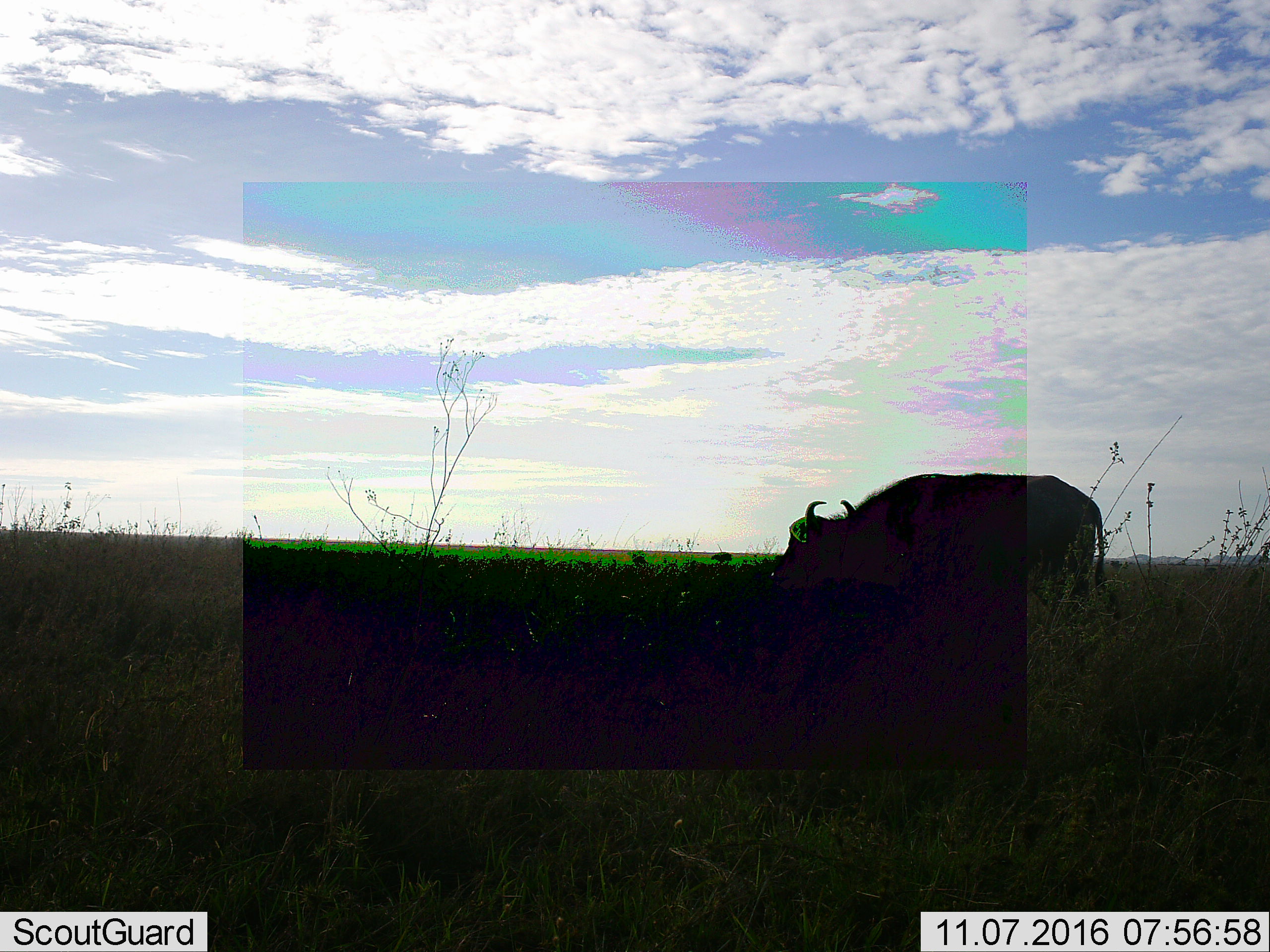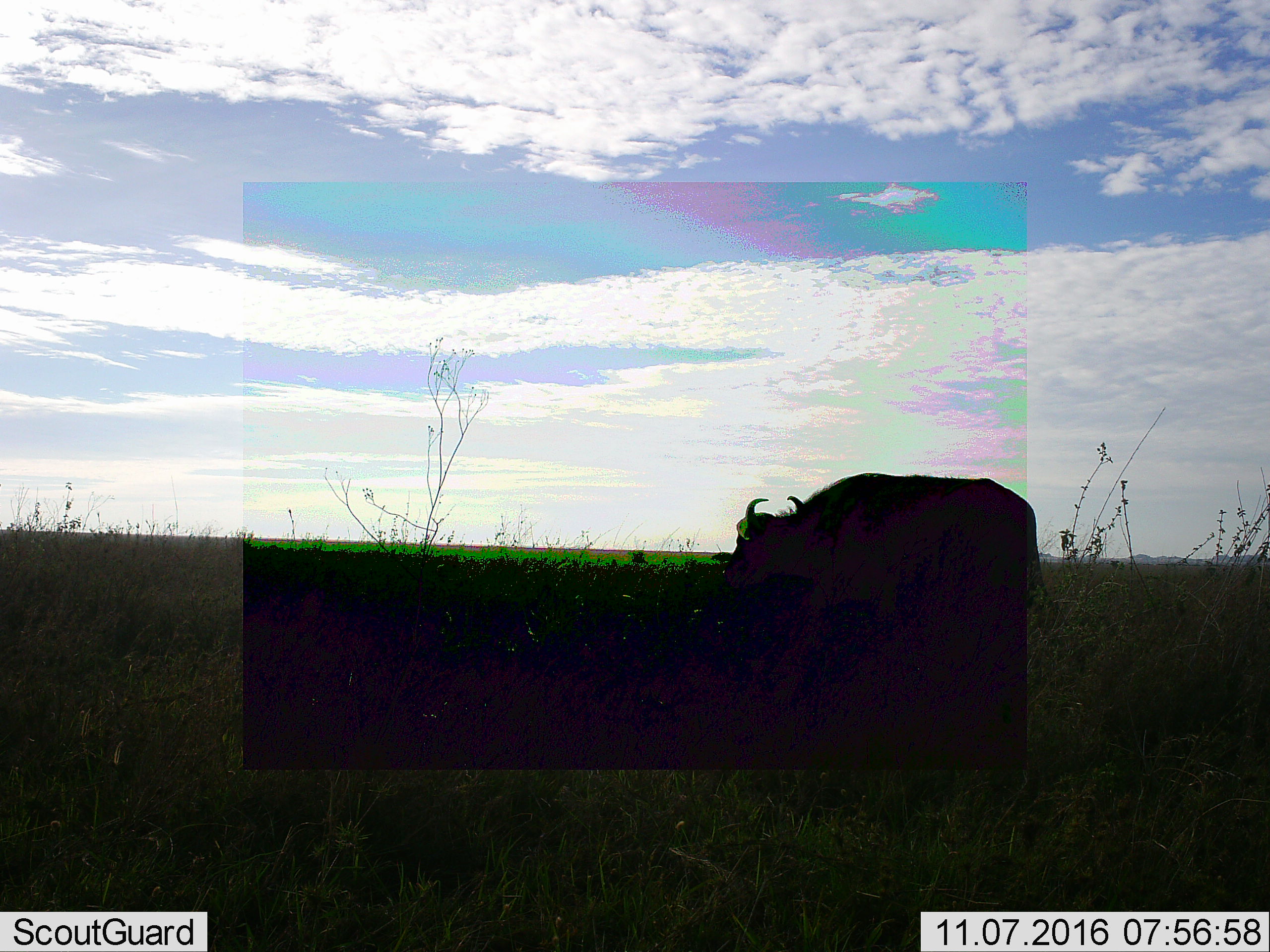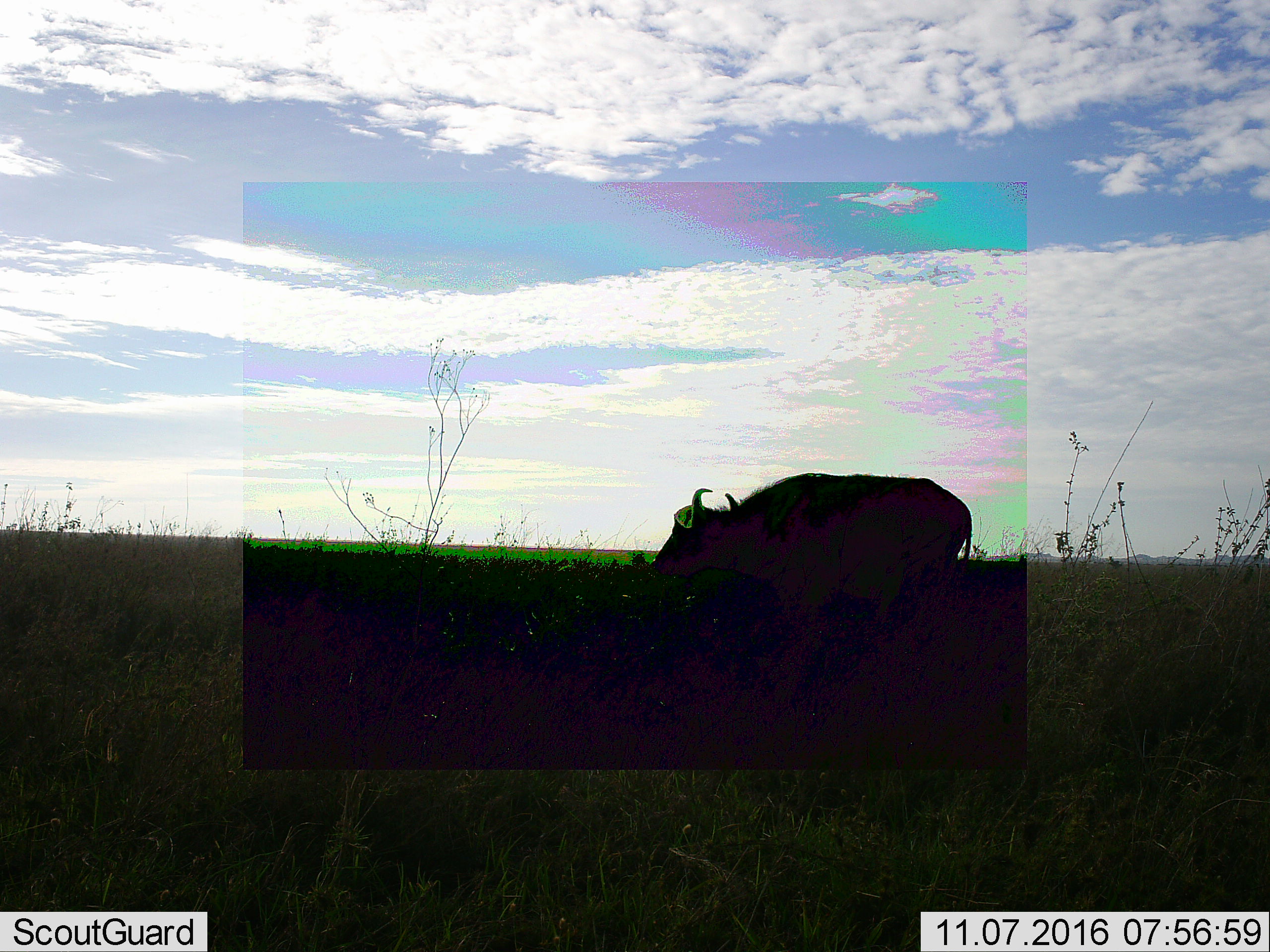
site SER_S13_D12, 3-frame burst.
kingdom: Animalia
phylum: Chordata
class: Mammalia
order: Artiodactyla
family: Bovidae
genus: Syncerus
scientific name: Syncerus caffer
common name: african buffalo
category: buffalo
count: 1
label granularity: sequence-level